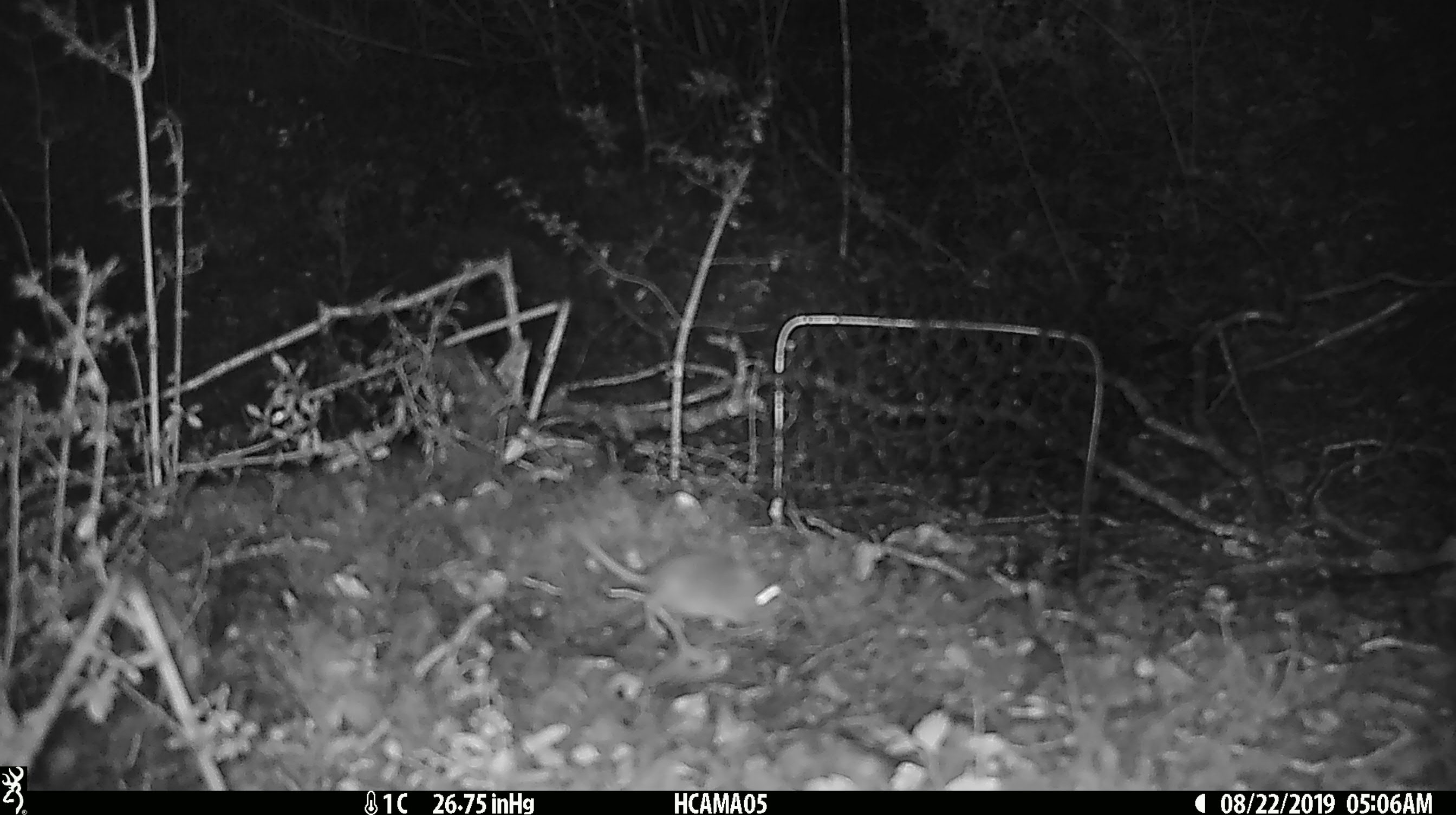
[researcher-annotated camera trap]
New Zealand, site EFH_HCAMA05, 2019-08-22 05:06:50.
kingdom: Animalia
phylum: Chordata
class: Mammalia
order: Rodentia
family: Muridae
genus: Mus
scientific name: Mus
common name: mouse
Mouse (Mus).